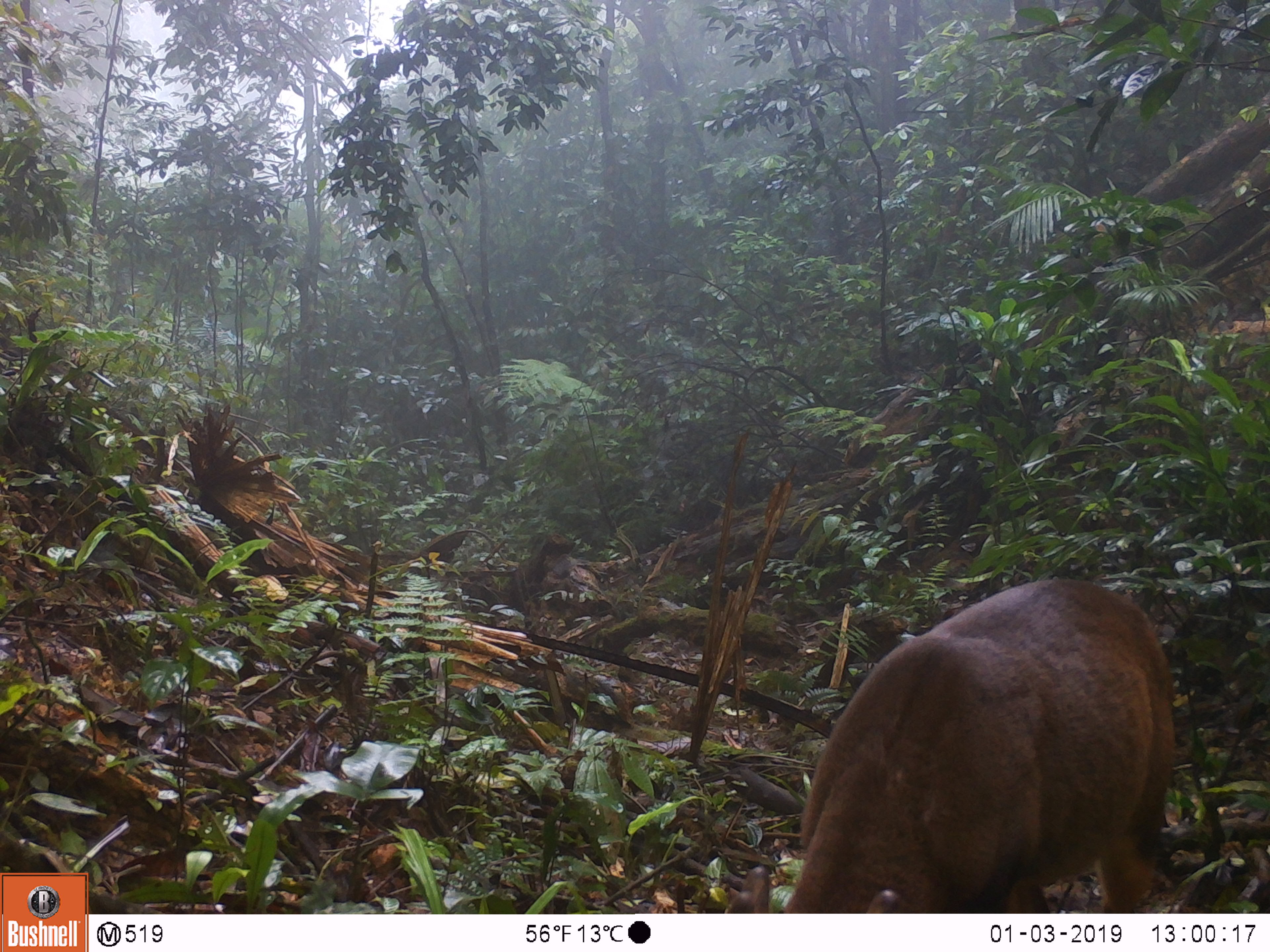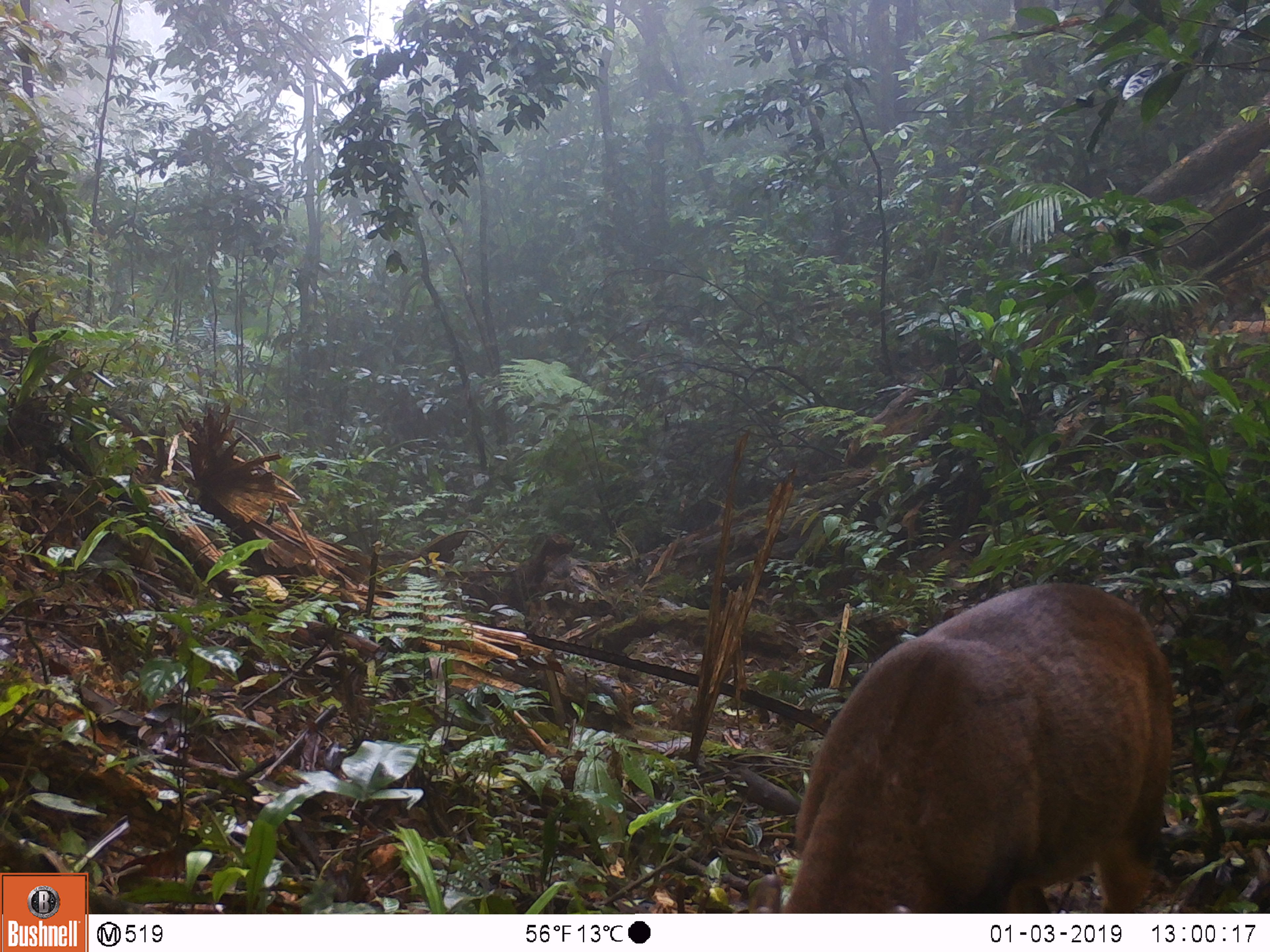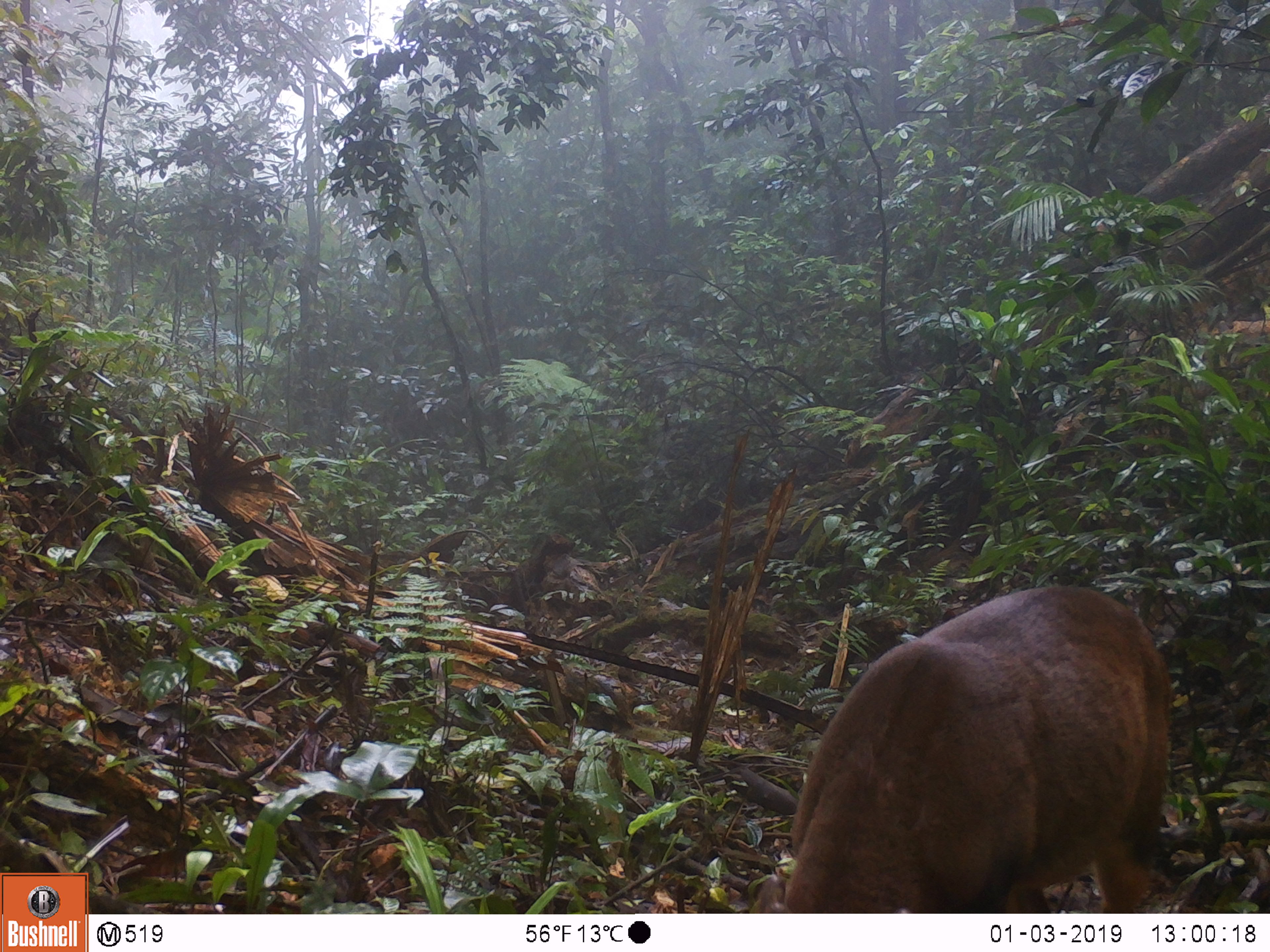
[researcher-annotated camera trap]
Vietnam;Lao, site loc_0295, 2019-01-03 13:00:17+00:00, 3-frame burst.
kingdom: Animalia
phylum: Chordata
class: Mammalia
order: Artiodactyla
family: Cervidae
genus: Muntiacus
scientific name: Muntiacus vuquangensis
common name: large-antlered muntjac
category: large antlered muntjac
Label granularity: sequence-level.